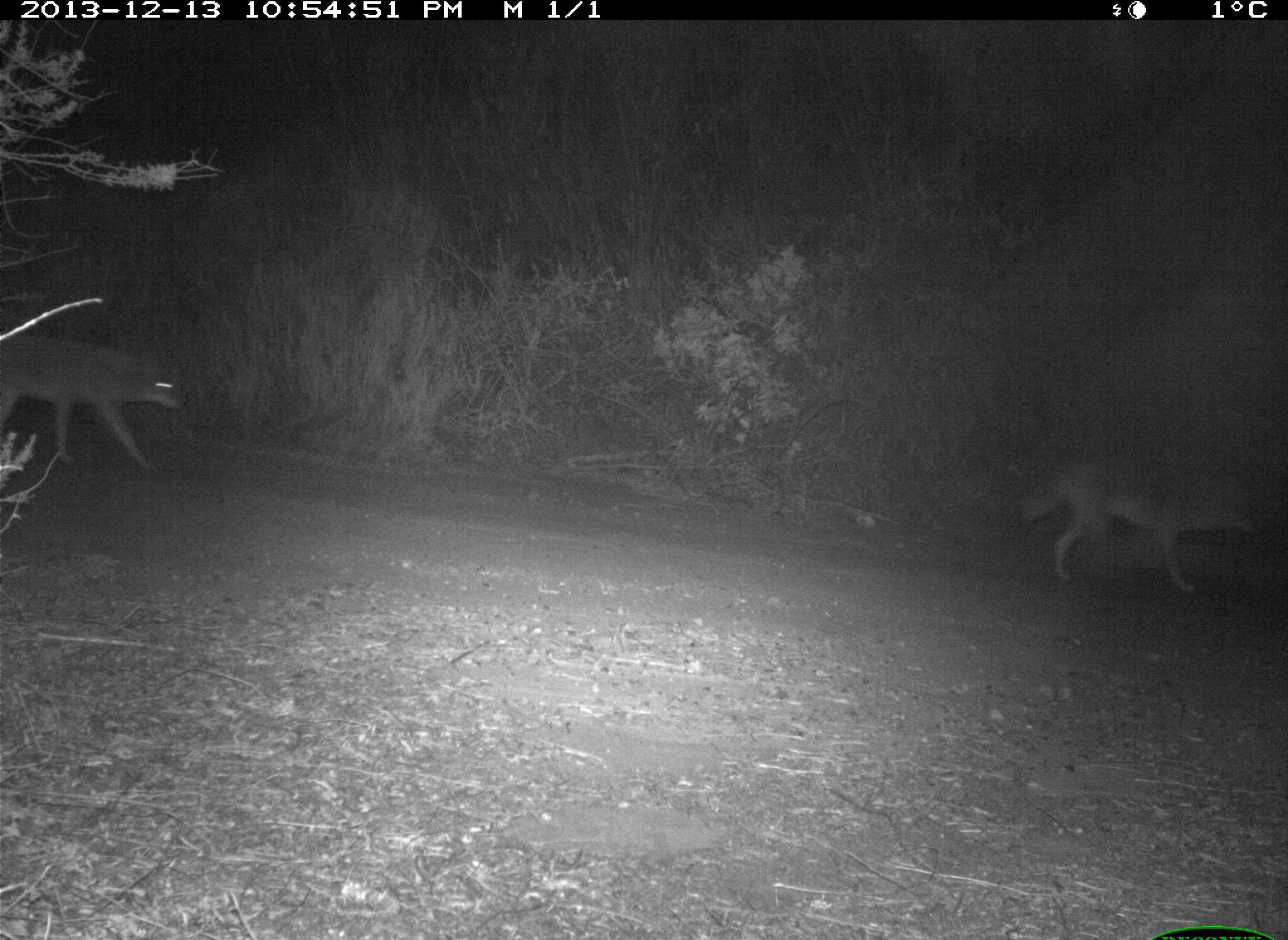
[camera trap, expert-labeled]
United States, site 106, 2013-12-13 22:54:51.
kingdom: Animalia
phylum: Chordata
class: Mammalia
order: Carnivora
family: Canidae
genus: Canis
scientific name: Canis latrans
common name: coyote